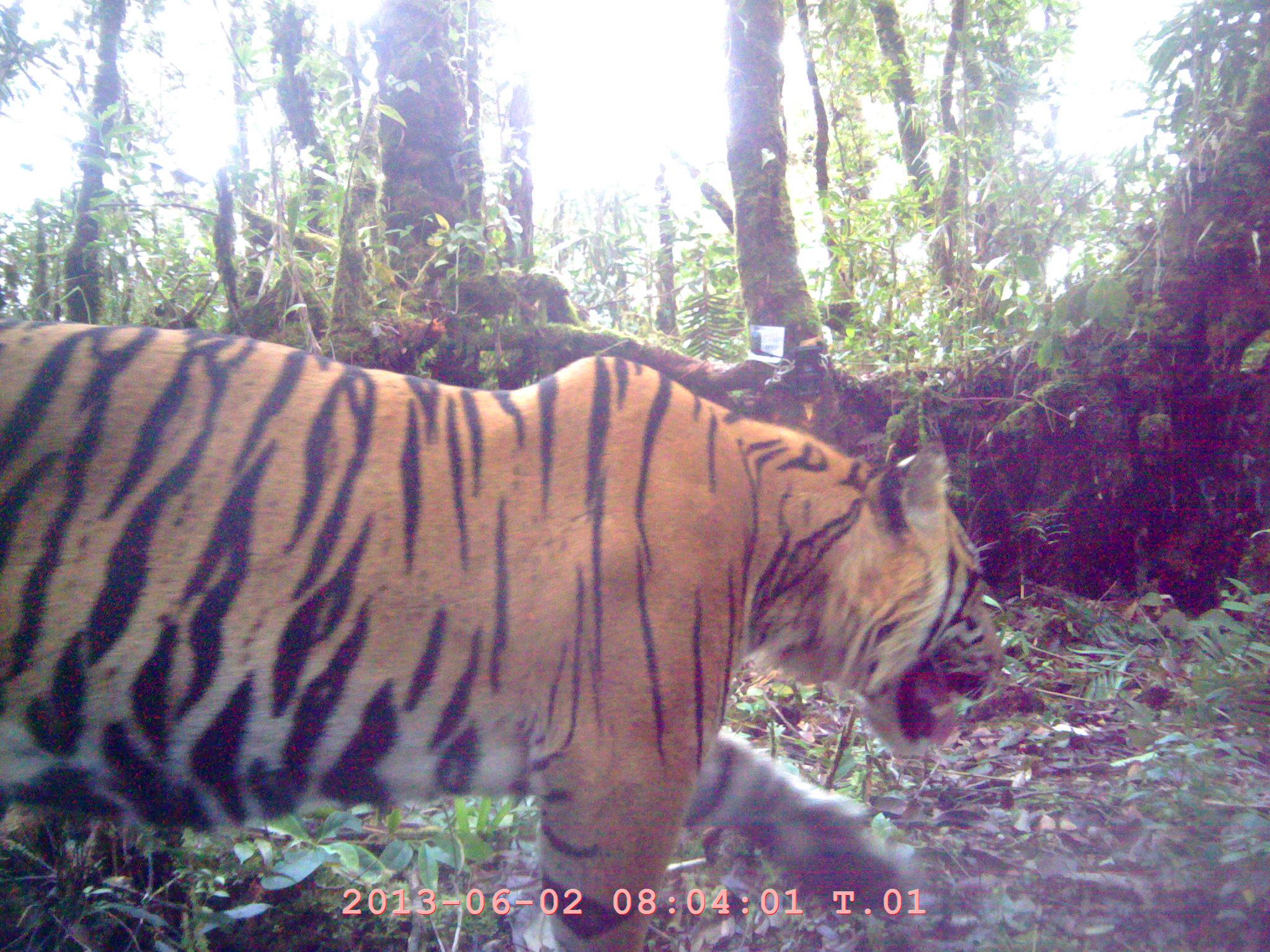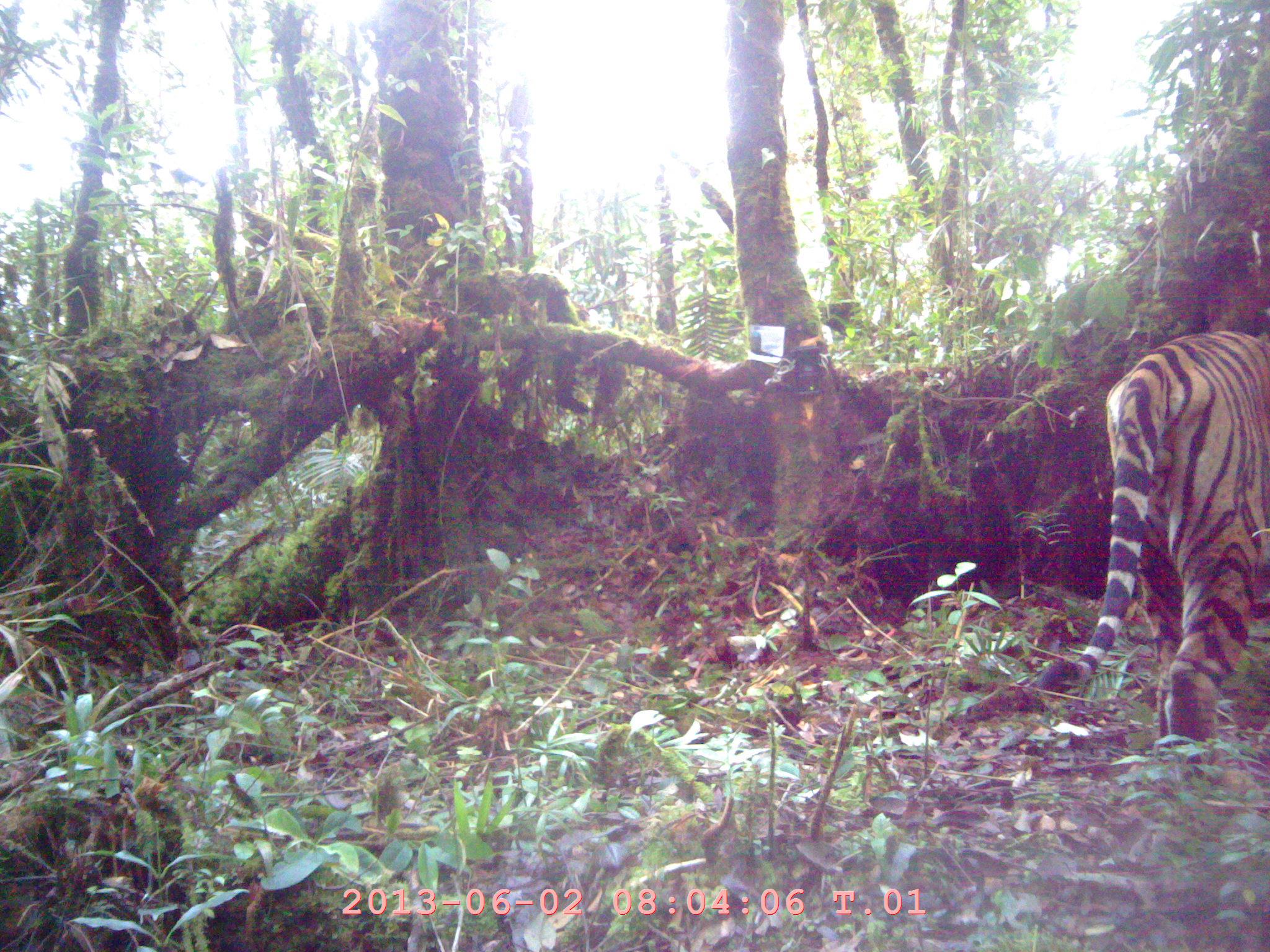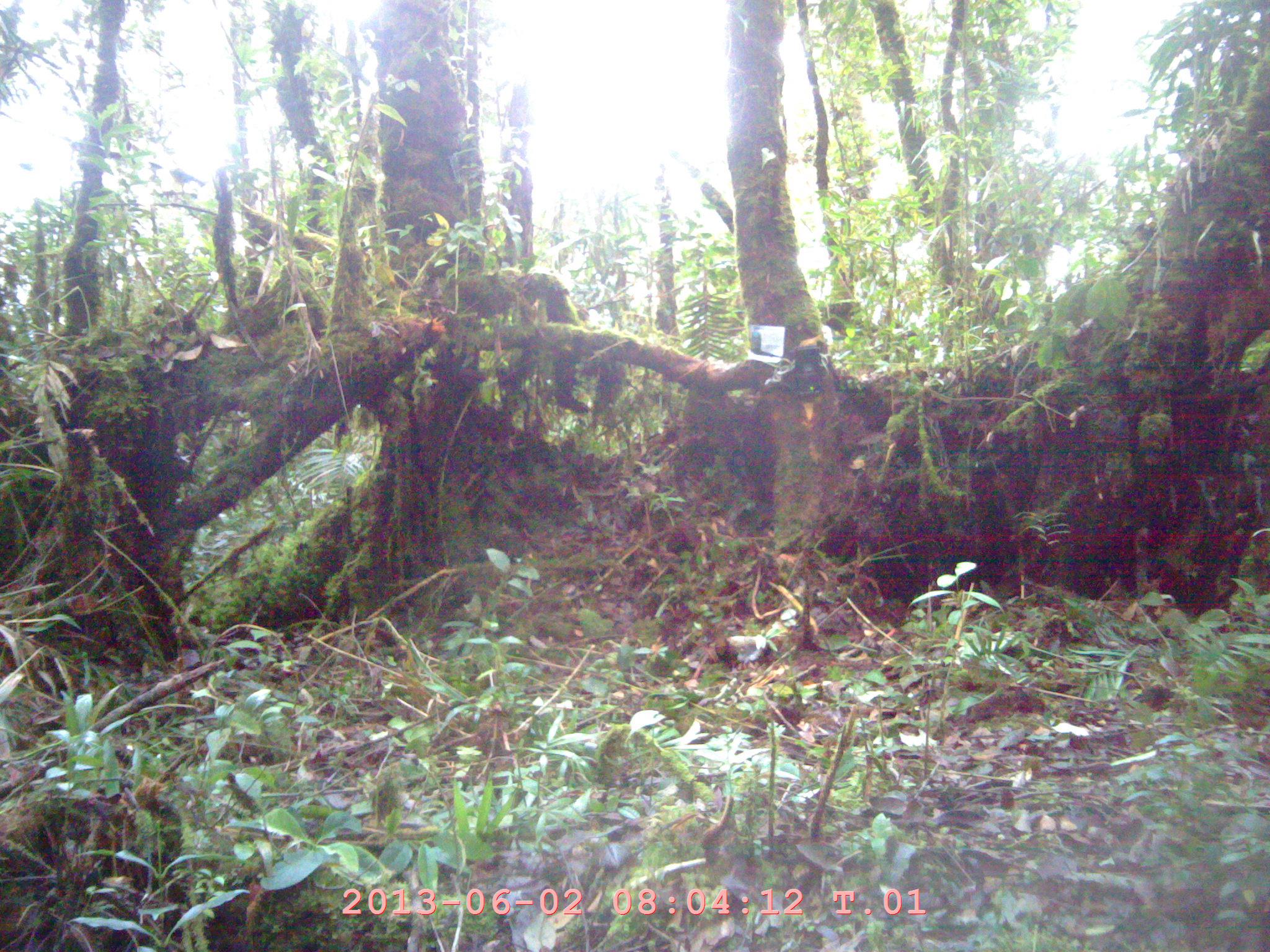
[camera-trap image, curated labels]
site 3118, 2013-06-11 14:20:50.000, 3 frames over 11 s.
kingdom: Animalia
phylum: Chordata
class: Mammalia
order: Carnivora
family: Felidae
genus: Panthera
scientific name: Panthera tigris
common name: tiger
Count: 1.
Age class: adult.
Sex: male.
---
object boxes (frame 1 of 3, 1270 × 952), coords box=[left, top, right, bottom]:
panthera tigris: box=[0, 318, 1006, 948]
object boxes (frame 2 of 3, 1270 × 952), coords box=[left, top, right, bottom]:
panthera tigris: box=[1031, 326, 1270, 739]